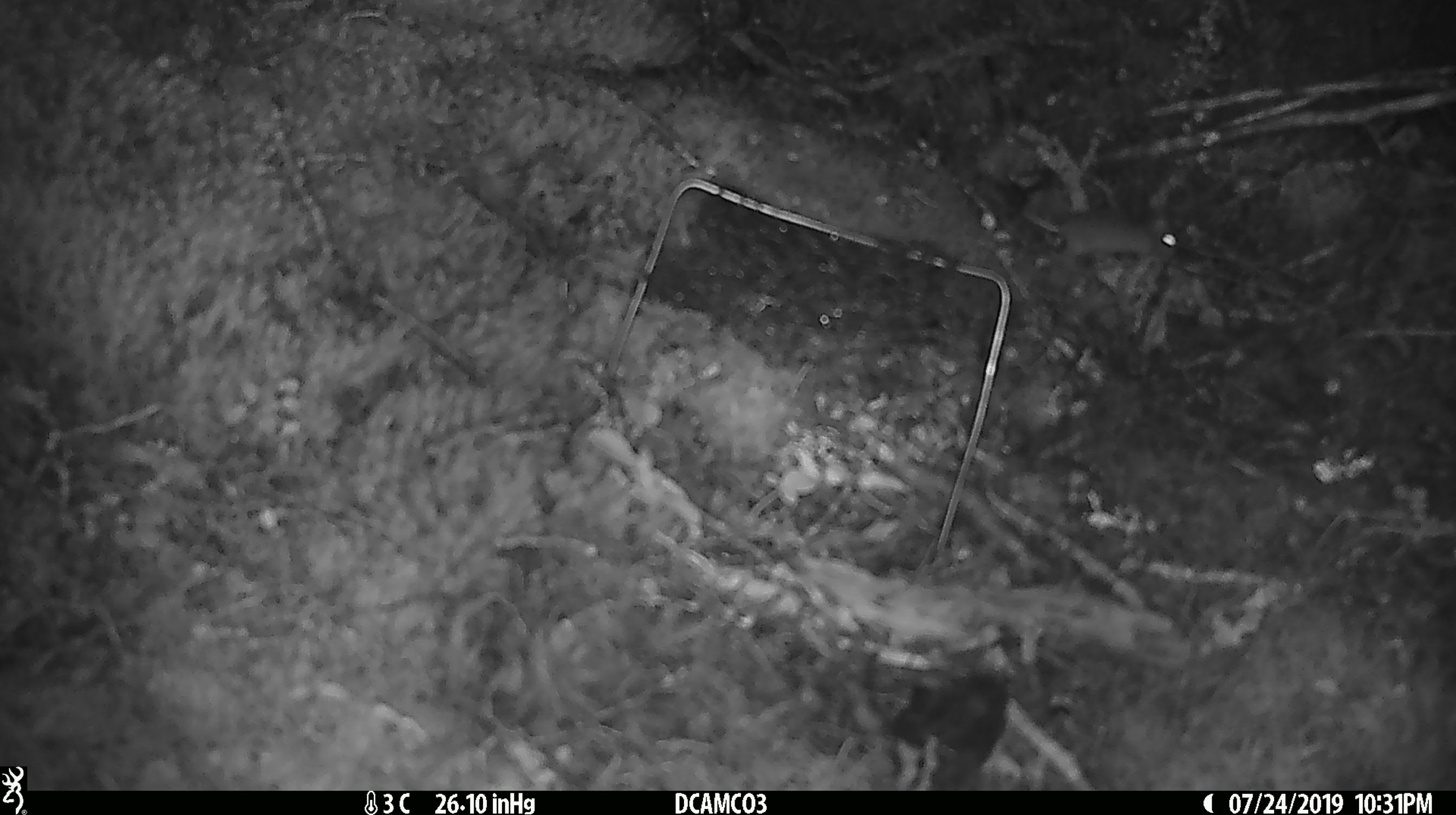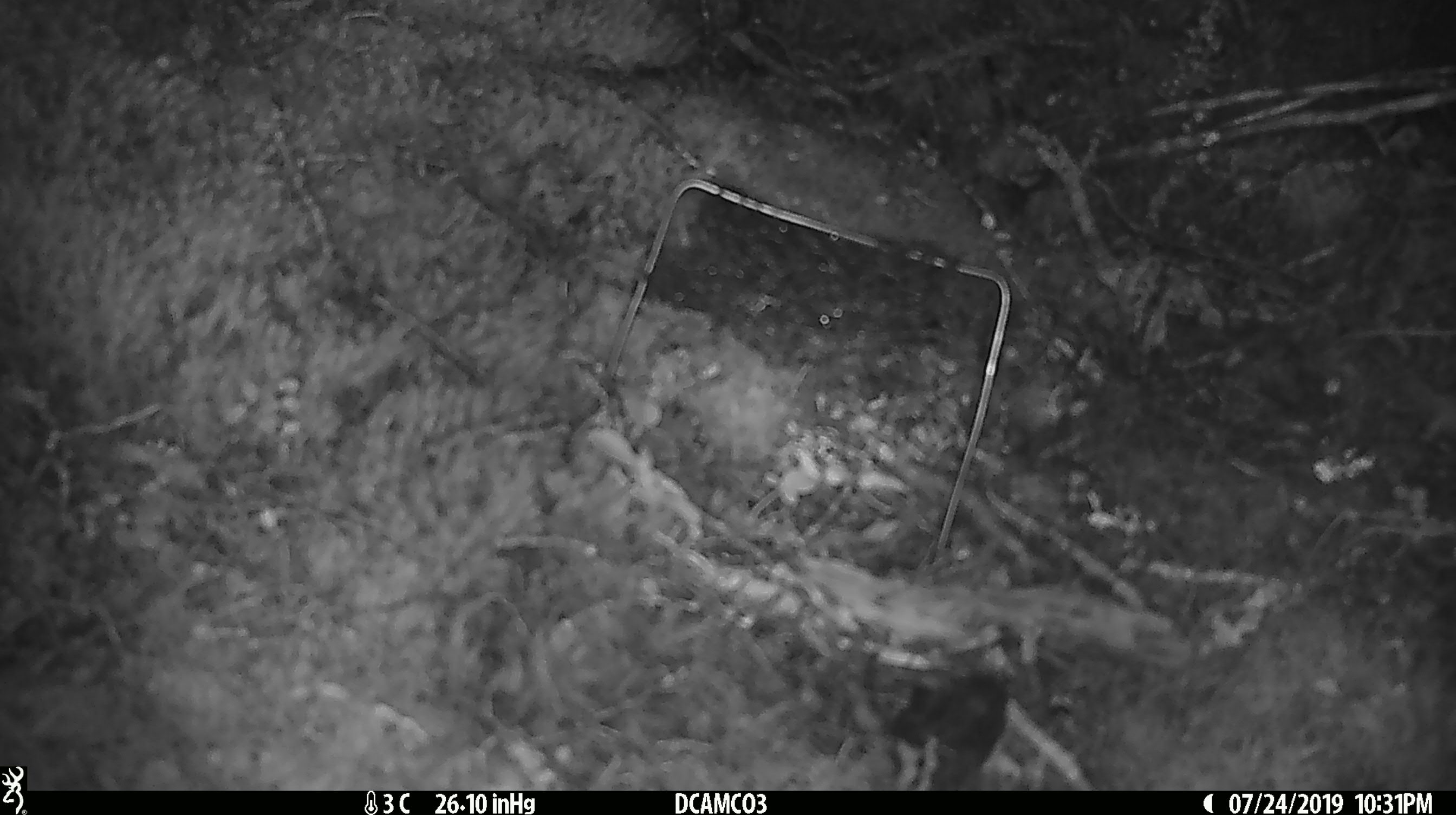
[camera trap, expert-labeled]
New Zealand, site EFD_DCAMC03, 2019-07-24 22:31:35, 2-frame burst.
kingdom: Animalia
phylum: Chordata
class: Mammalia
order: Rodentia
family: Muridae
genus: Mus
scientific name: Mus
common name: mouse